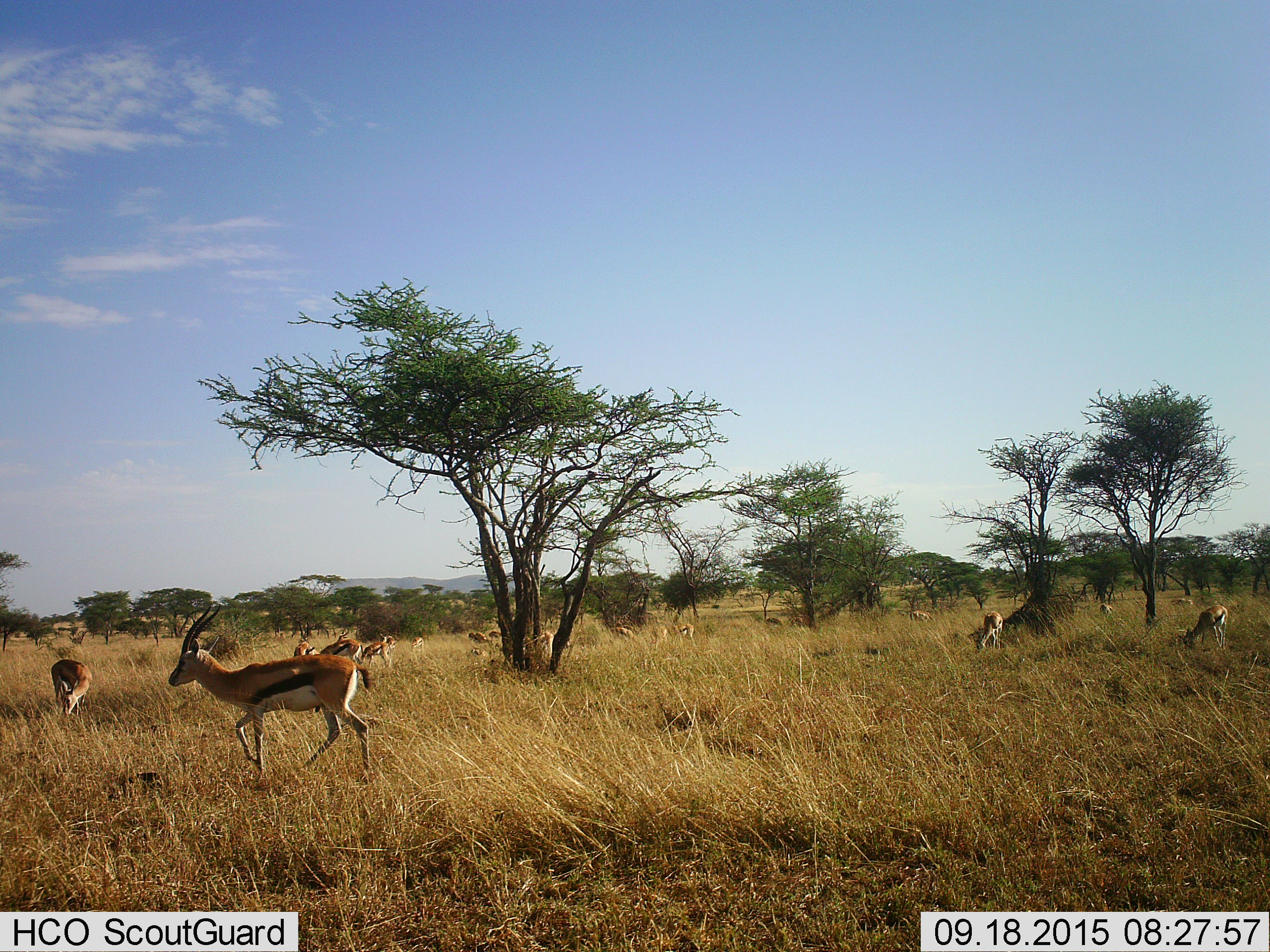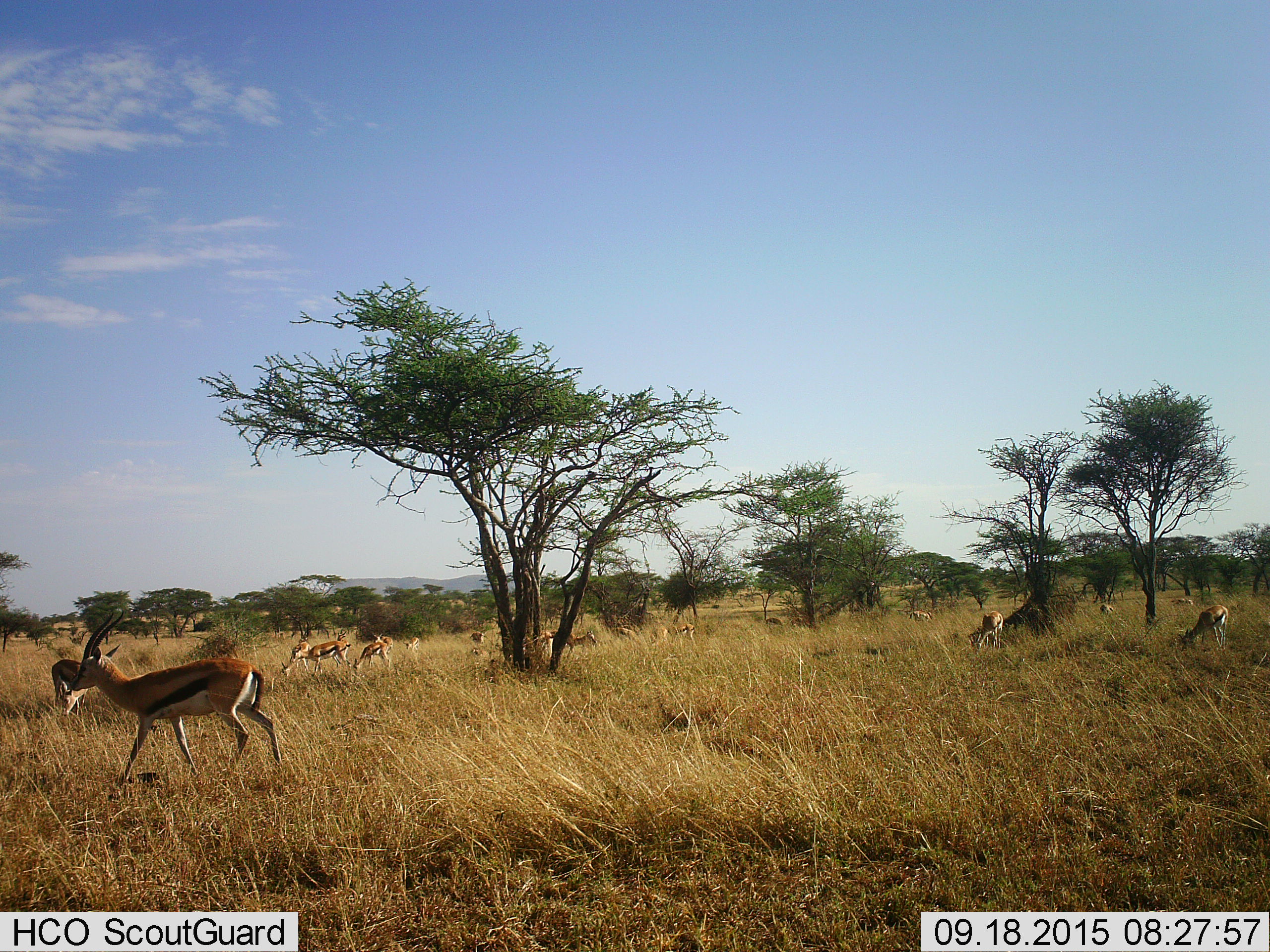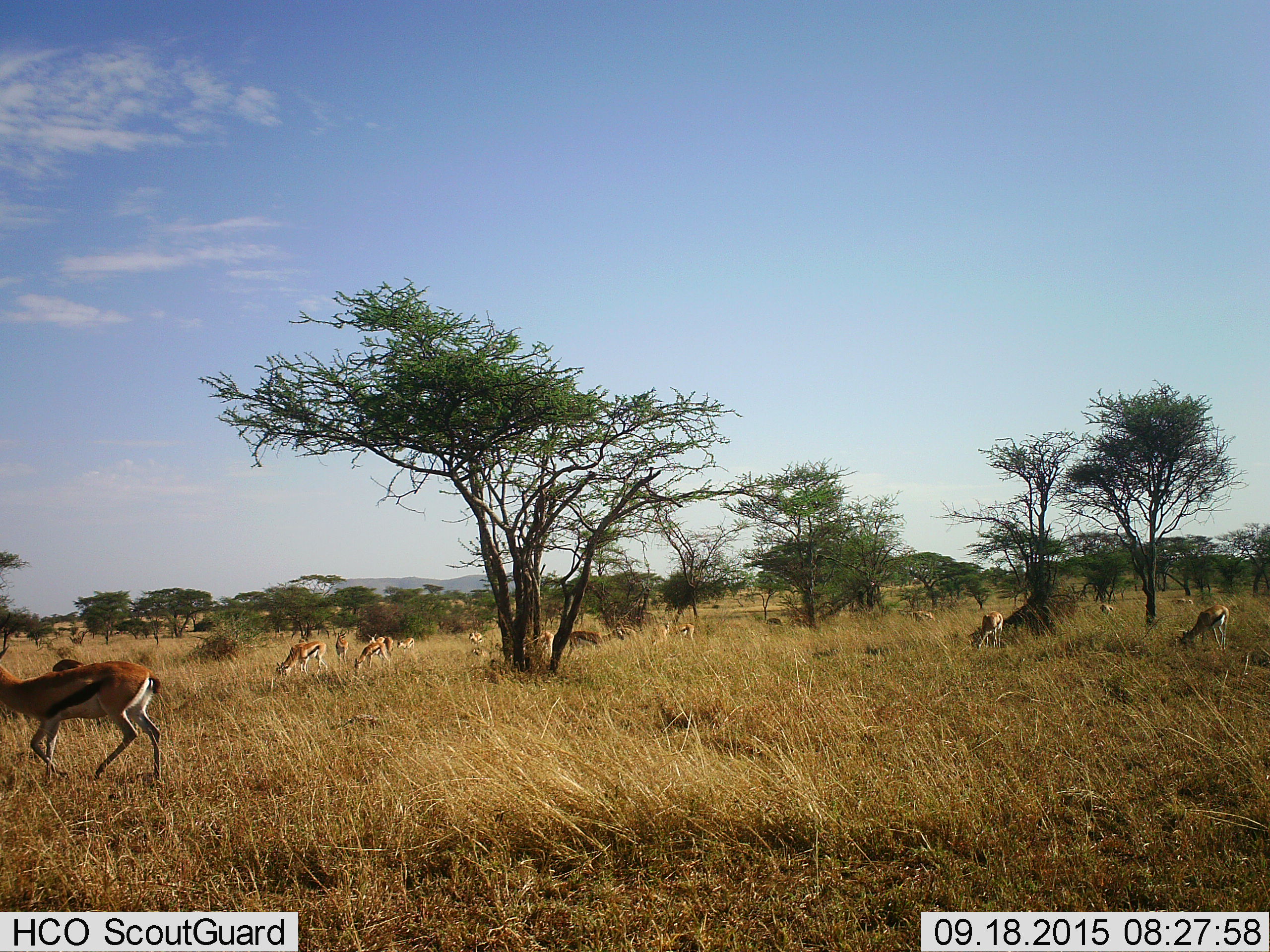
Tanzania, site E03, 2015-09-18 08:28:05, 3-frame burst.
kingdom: Animalia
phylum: Chordata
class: Mammalia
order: Artiodactyla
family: Bovidae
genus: Eudorcas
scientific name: Eudorcas thomsonii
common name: thomson's gazelle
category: gazellethomsons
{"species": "gazellethomsons (thomson's gazelle) (Eudorcas thomsonii)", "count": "11-50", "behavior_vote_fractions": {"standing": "65%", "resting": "0%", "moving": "94%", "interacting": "6%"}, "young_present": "6%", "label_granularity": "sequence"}